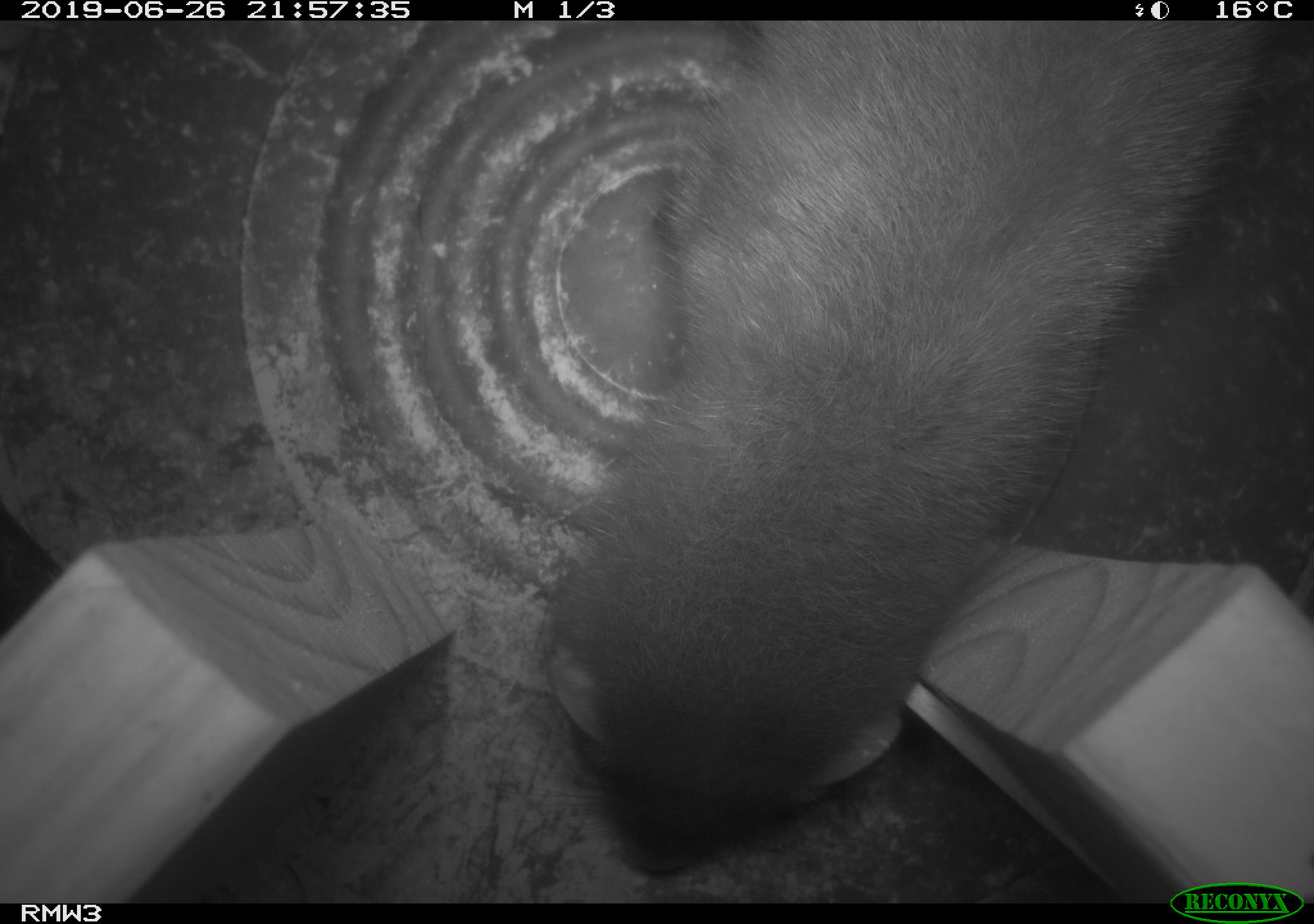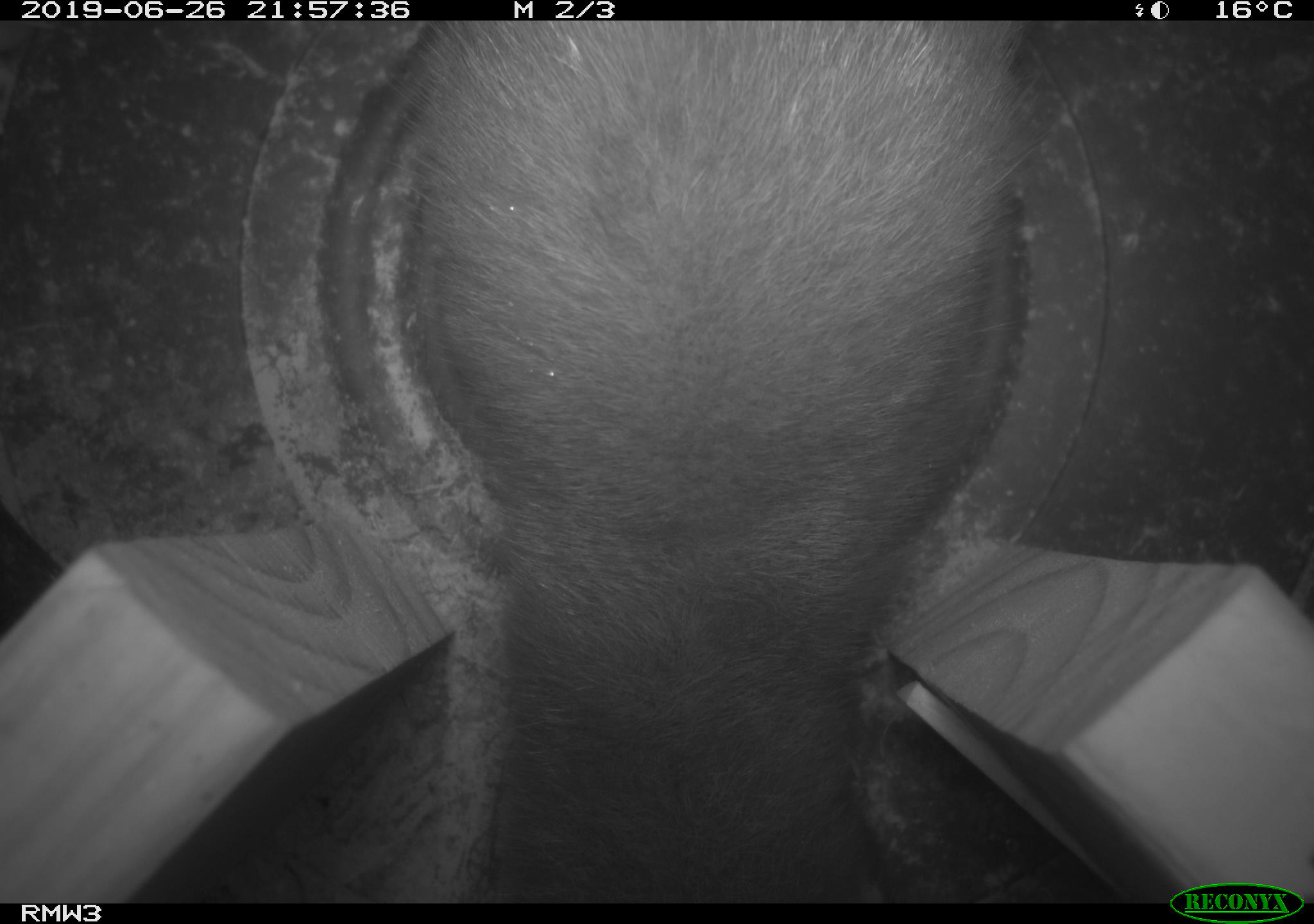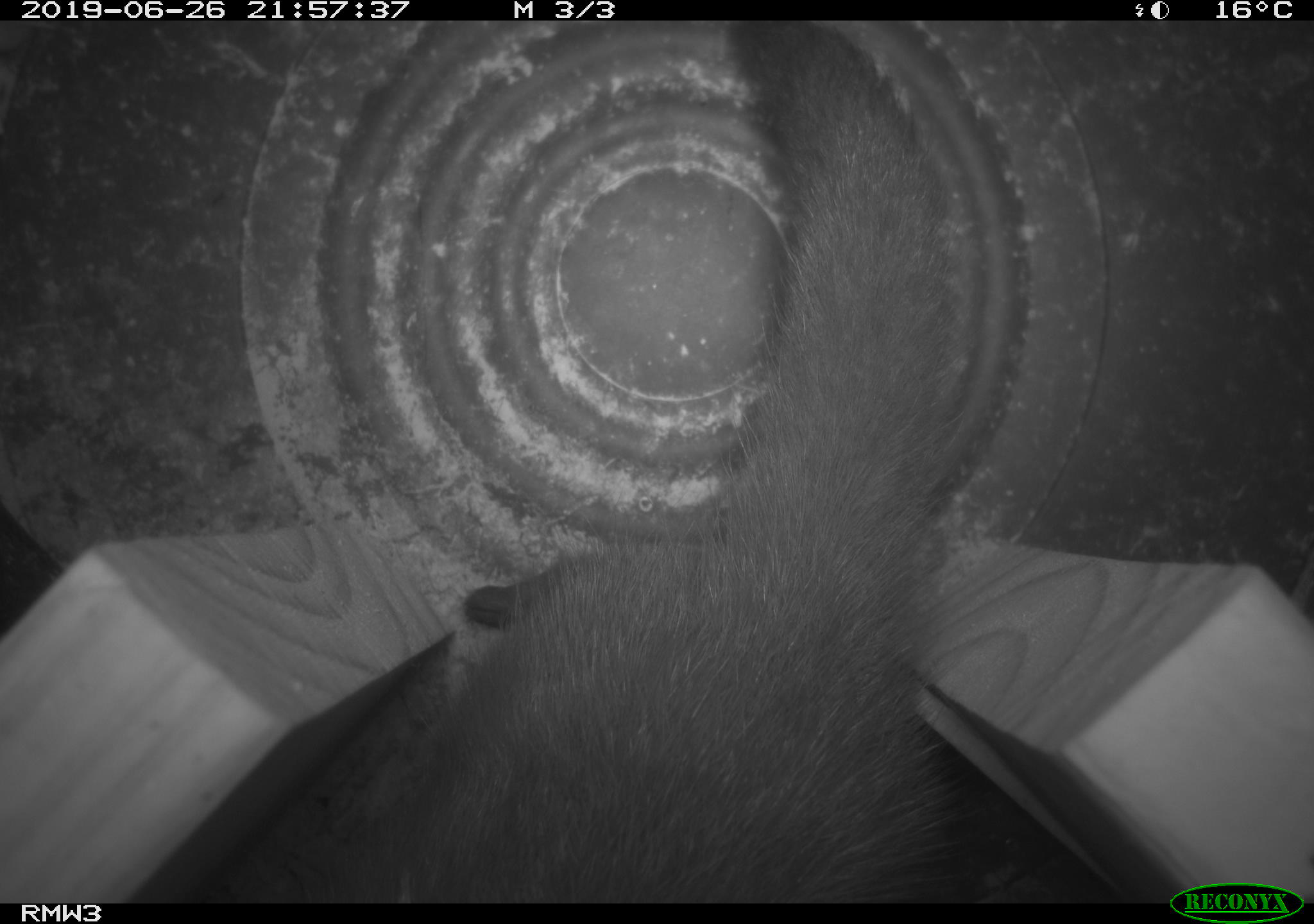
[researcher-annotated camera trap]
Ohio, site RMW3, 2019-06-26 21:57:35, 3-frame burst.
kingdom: Animalia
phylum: Chordata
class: Mammalia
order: Carnivora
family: Mustelidae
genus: Neogale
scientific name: Neogale vison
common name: american mink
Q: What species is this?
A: American mink (Neogale vison).